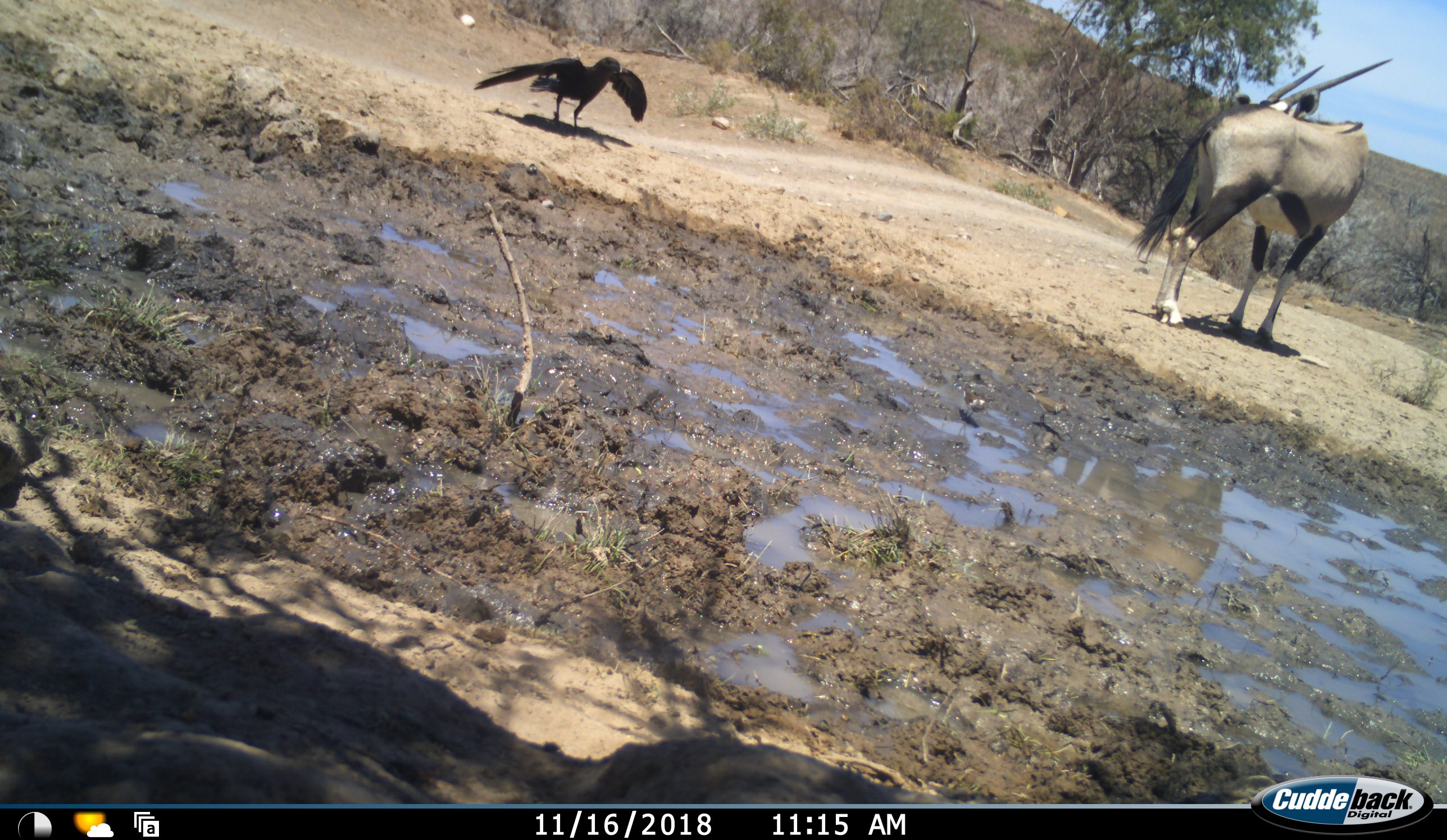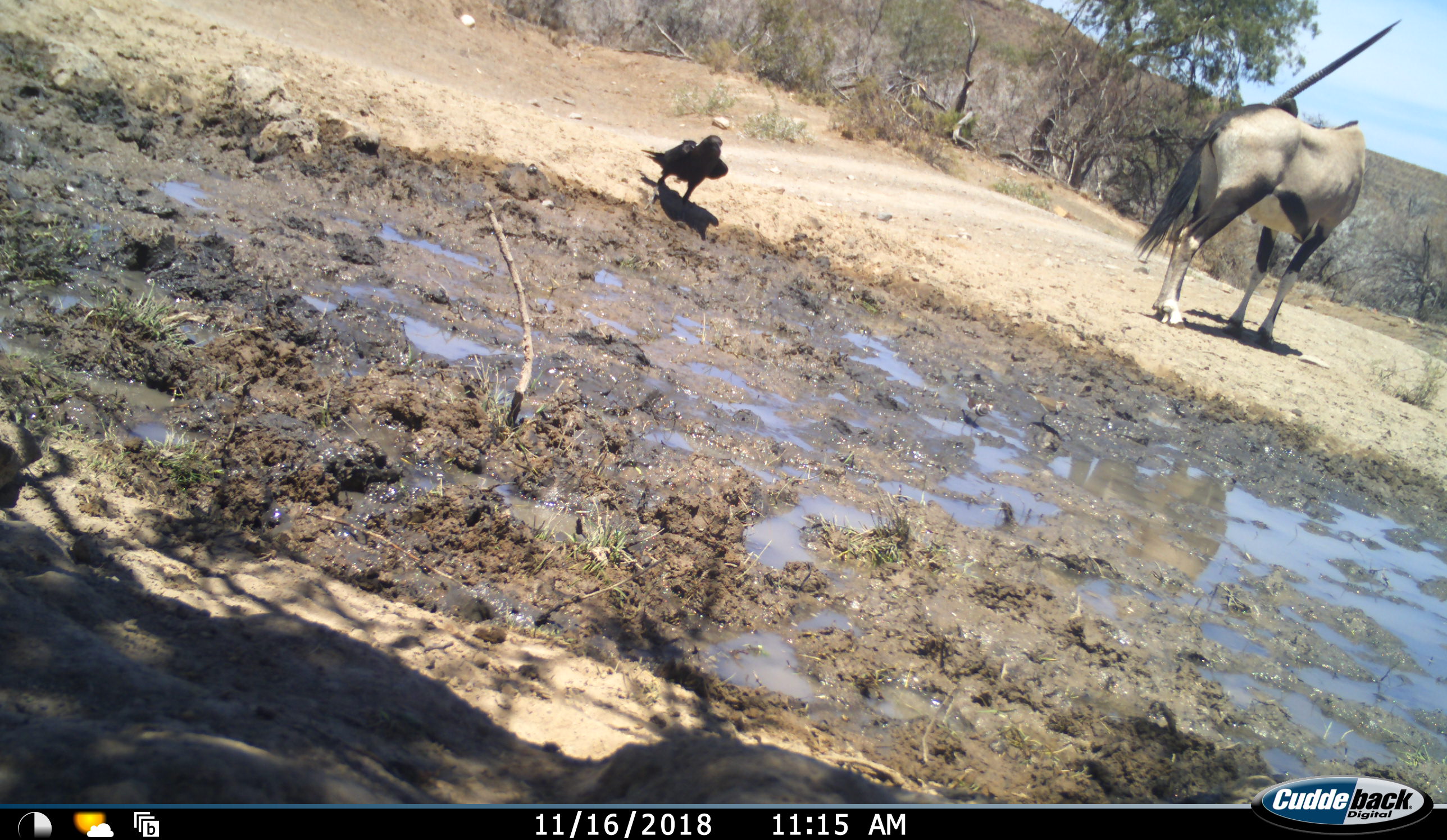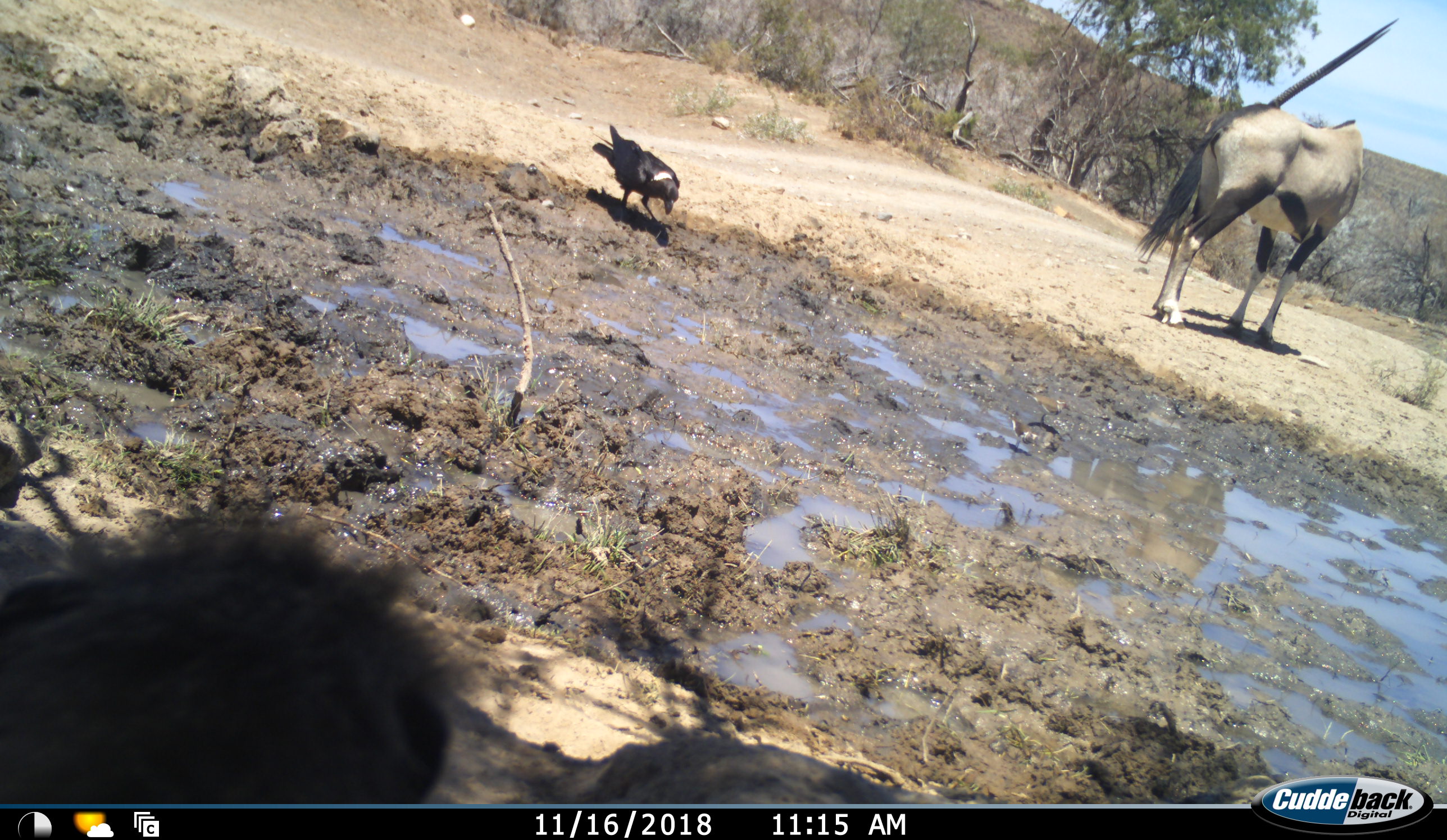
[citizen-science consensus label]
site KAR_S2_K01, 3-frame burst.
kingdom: Animalia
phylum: Chordata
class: Mammalia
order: Primates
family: Cercopithecidae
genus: Papio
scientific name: Papio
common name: baboon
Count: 1.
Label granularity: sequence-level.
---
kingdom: Animalia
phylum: Chordata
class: Aves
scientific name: Aves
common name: bird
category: birdother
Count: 1.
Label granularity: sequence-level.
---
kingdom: Animalia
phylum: Chordata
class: Mammalia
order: Artiodactyla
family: Bovidae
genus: Oryx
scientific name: Oryx gazella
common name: gemsbok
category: oryx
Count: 1.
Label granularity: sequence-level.